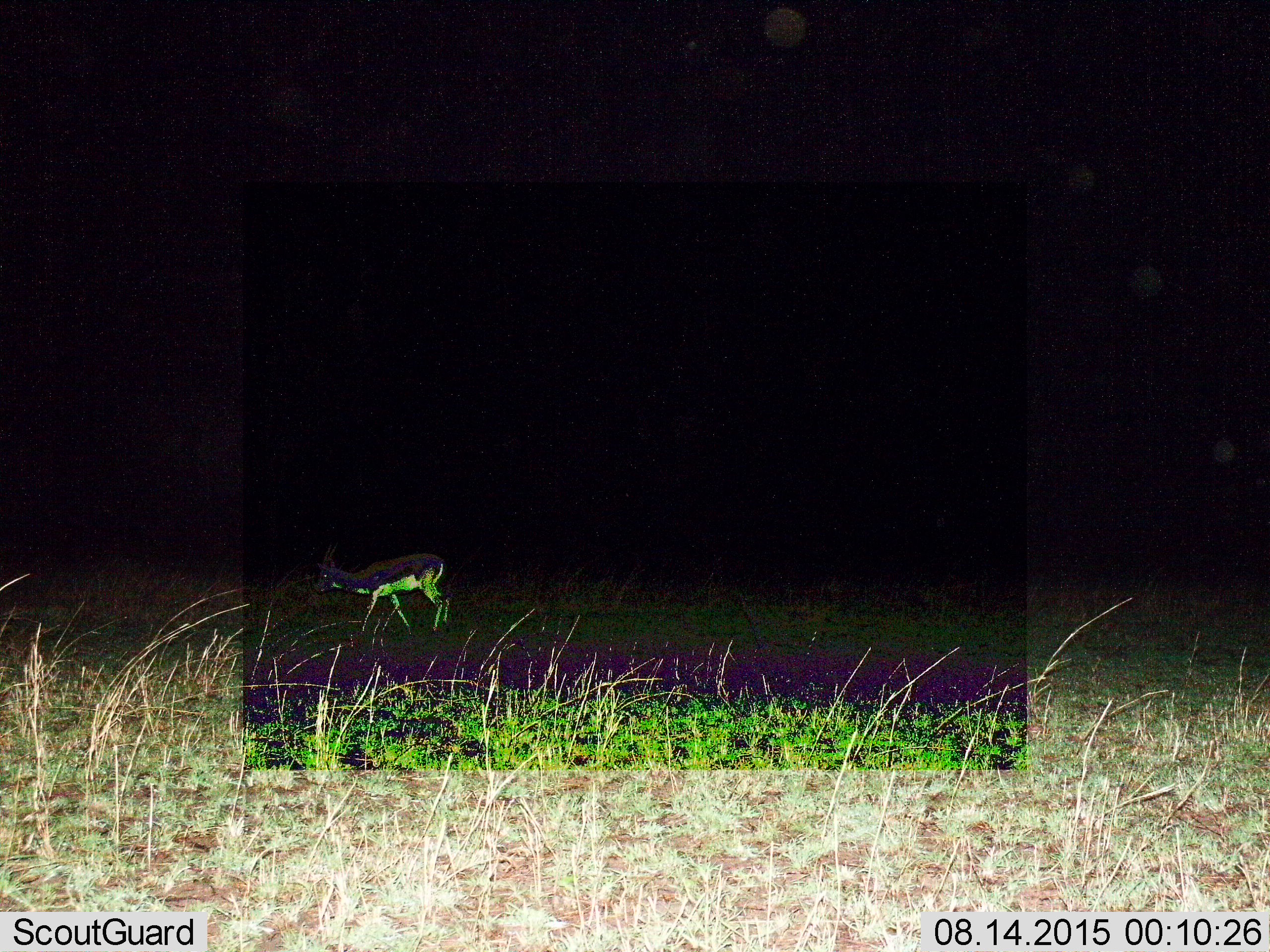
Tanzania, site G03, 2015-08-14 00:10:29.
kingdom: Animalia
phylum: Chordata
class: Mammalia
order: Artiodactyla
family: Bovidae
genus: Eudorcas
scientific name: Eudorcas thomsonii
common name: thomson's gazelle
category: gazellethomsons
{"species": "gazellethomsons (thomson's gazelle) (Eudorcas thomsonii)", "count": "1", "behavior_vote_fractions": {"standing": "23%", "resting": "0%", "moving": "69%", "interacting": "0%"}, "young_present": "0%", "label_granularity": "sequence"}